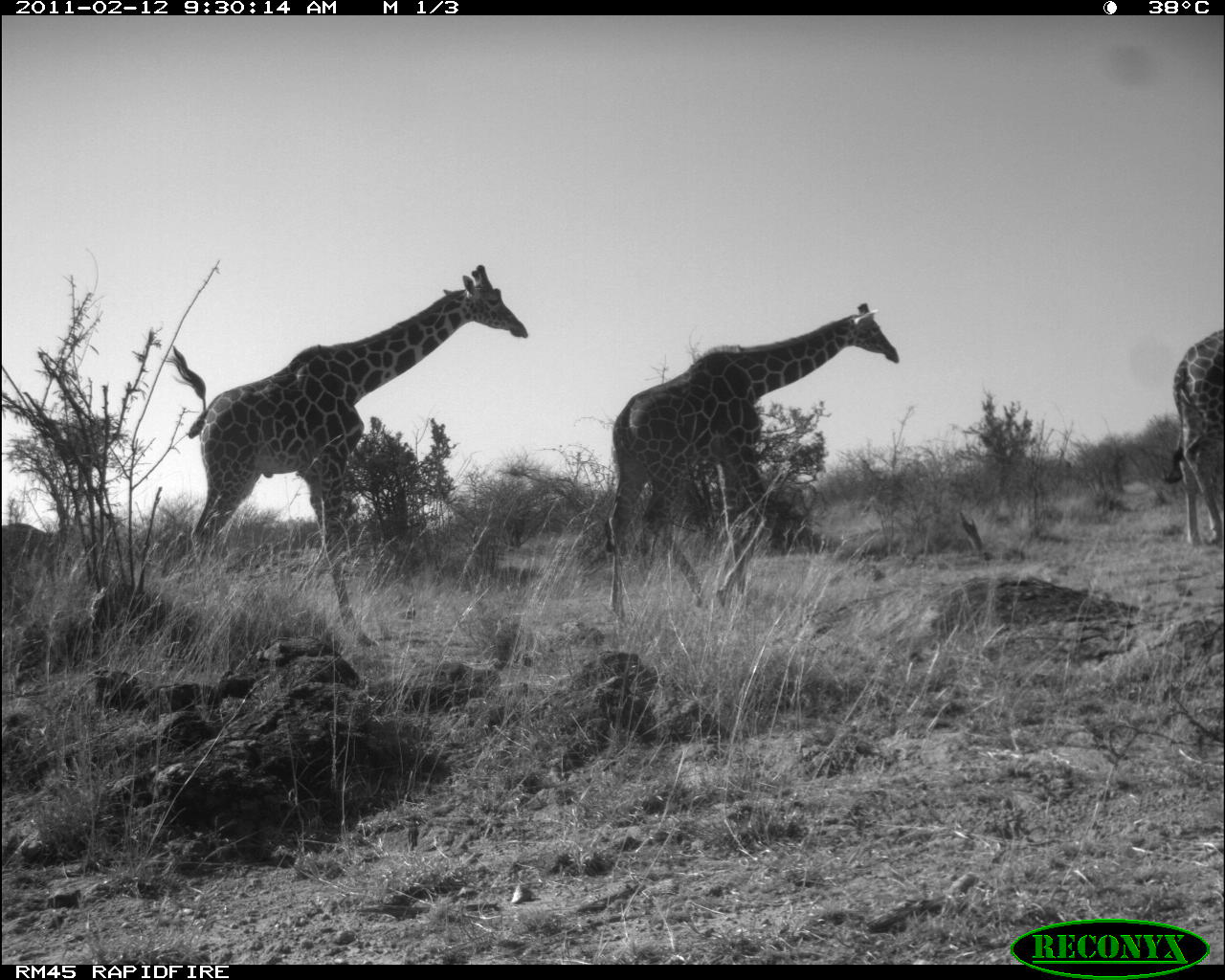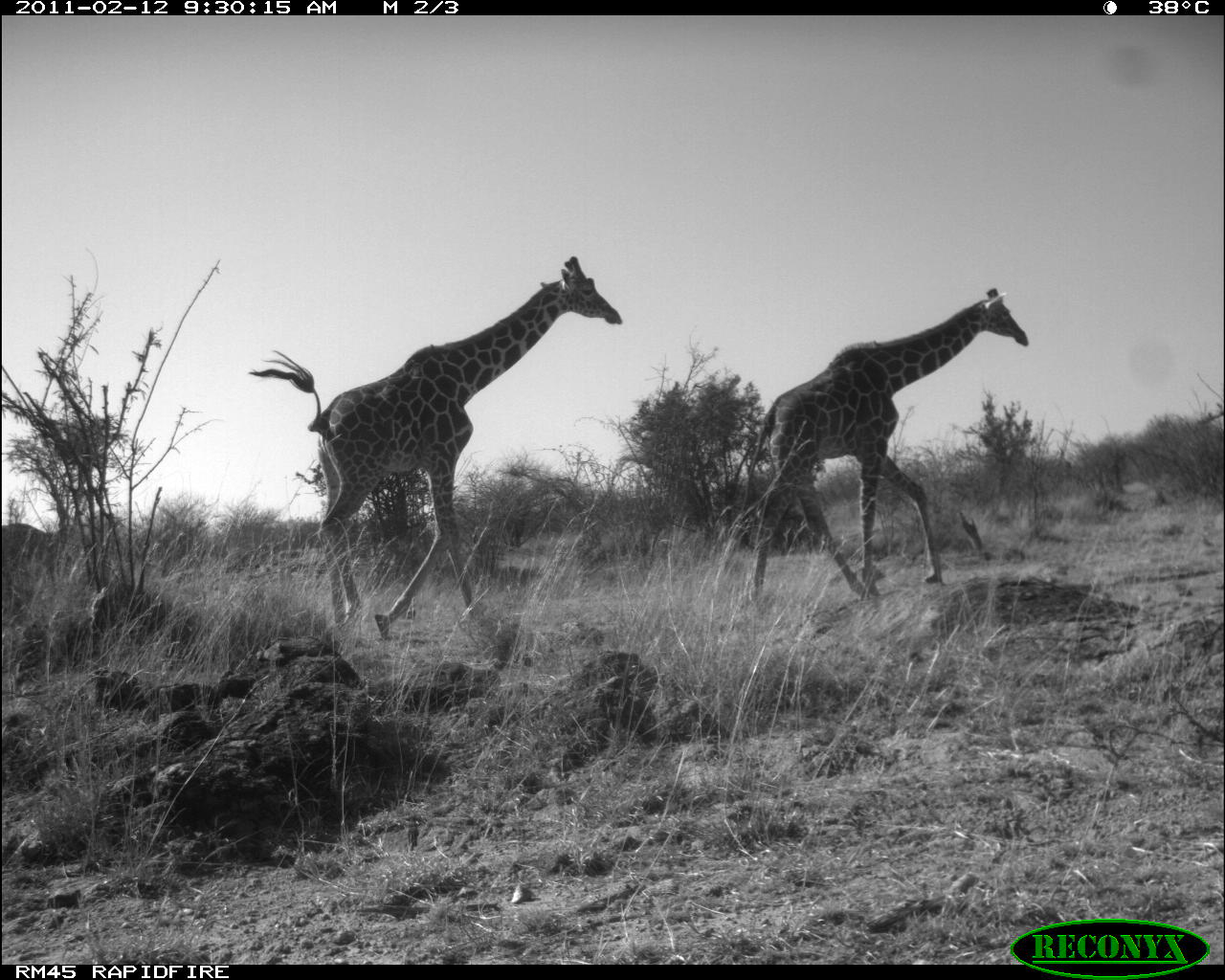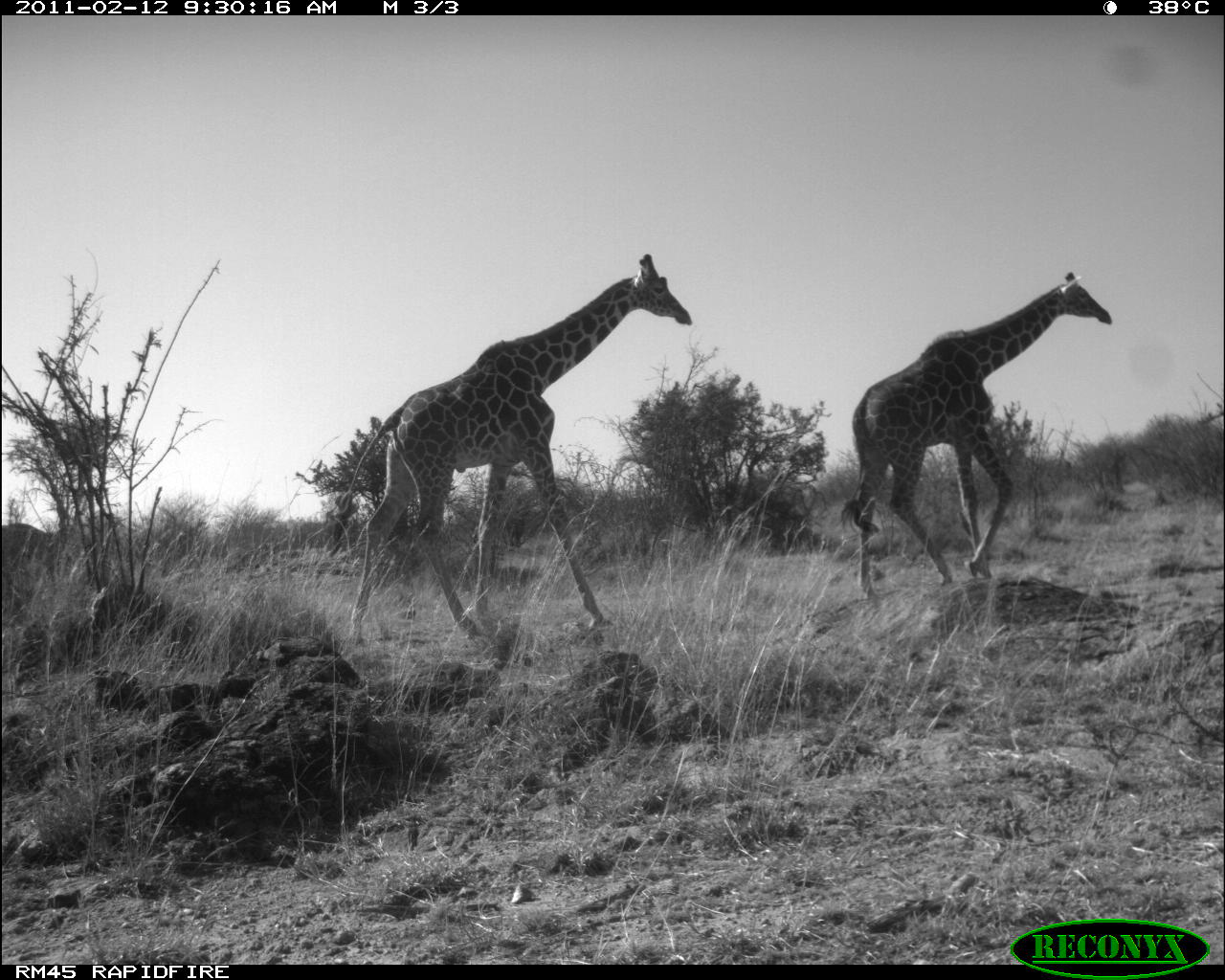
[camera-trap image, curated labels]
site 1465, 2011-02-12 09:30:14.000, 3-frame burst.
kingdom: Animalia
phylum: Chordata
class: Mammalia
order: Artiodactyla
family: Bovidae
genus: Madoqua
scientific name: Madoqua guentheri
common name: günther's dik-dik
Madoqua guentheri (günther's dik-dik), count 3.